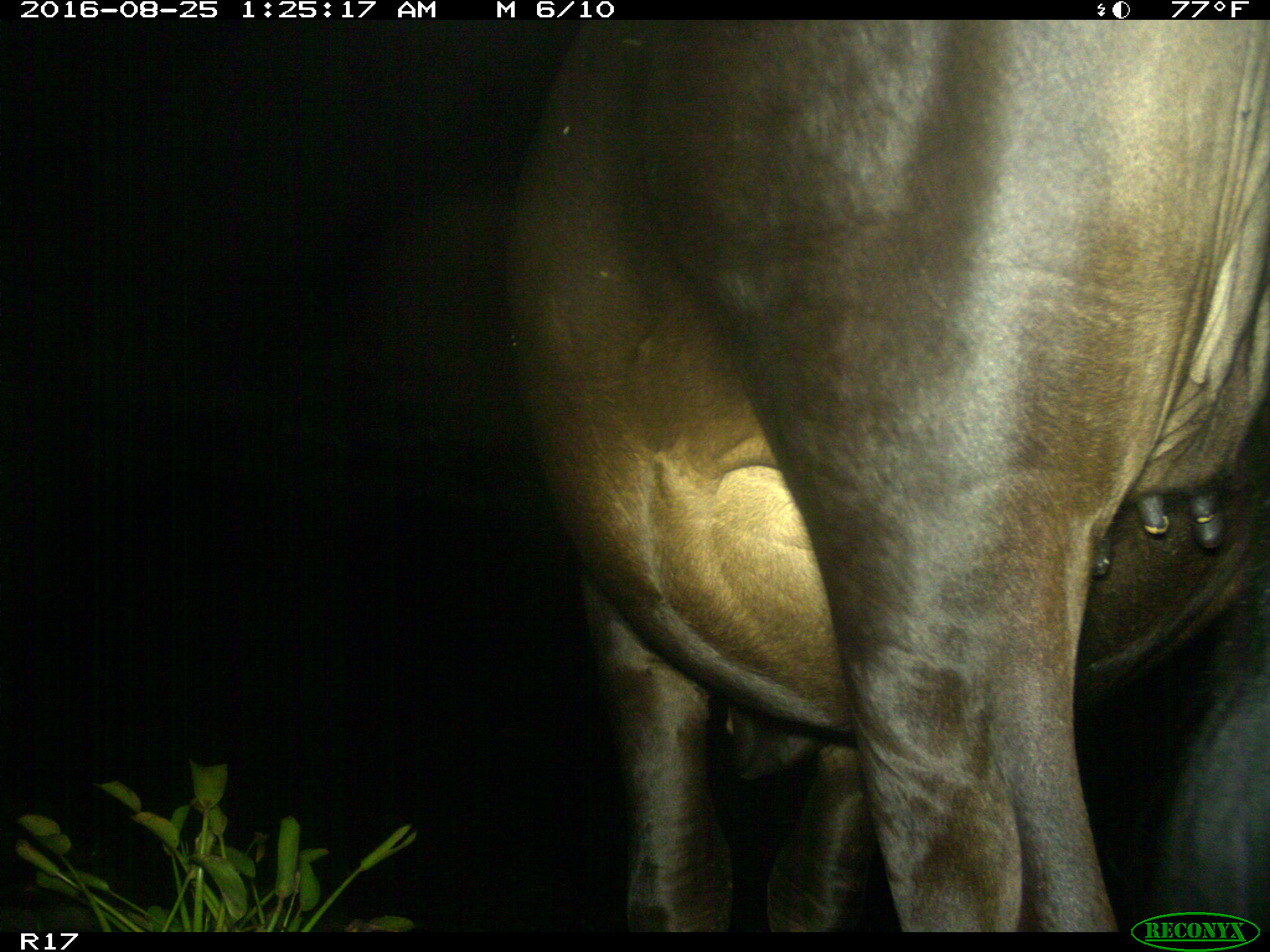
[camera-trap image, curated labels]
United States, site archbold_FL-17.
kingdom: Animalia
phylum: Chordata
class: Mammalia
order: Artiodactyla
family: Bovidae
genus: Bos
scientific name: Bos taurus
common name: domestic cow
Bos taurus (domestic cow).